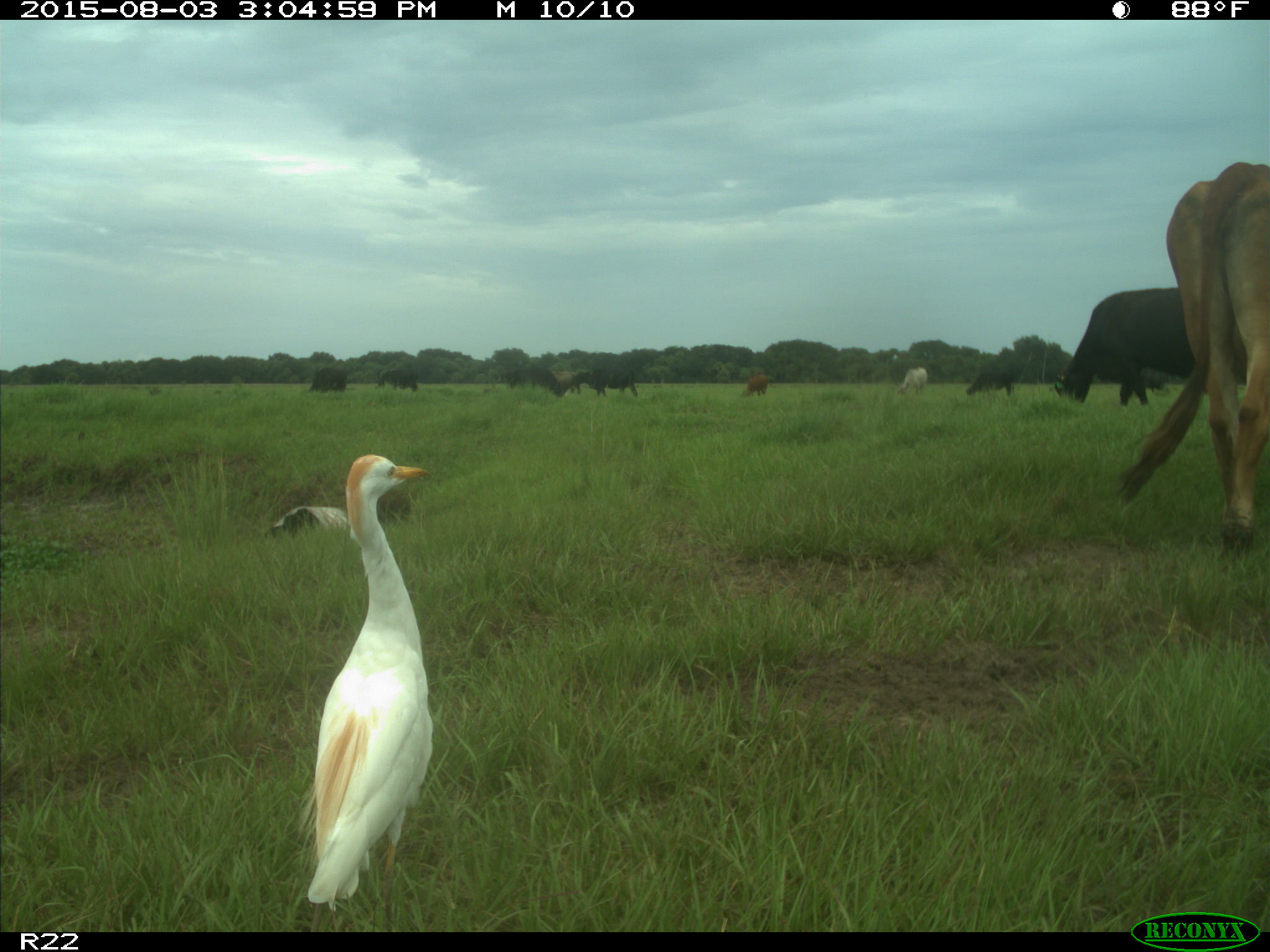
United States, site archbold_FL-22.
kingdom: Animalia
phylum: Chordata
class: Mammalia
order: Artiodactyla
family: Bovidae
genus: Bos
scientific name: Bos taurus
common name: domestic cow